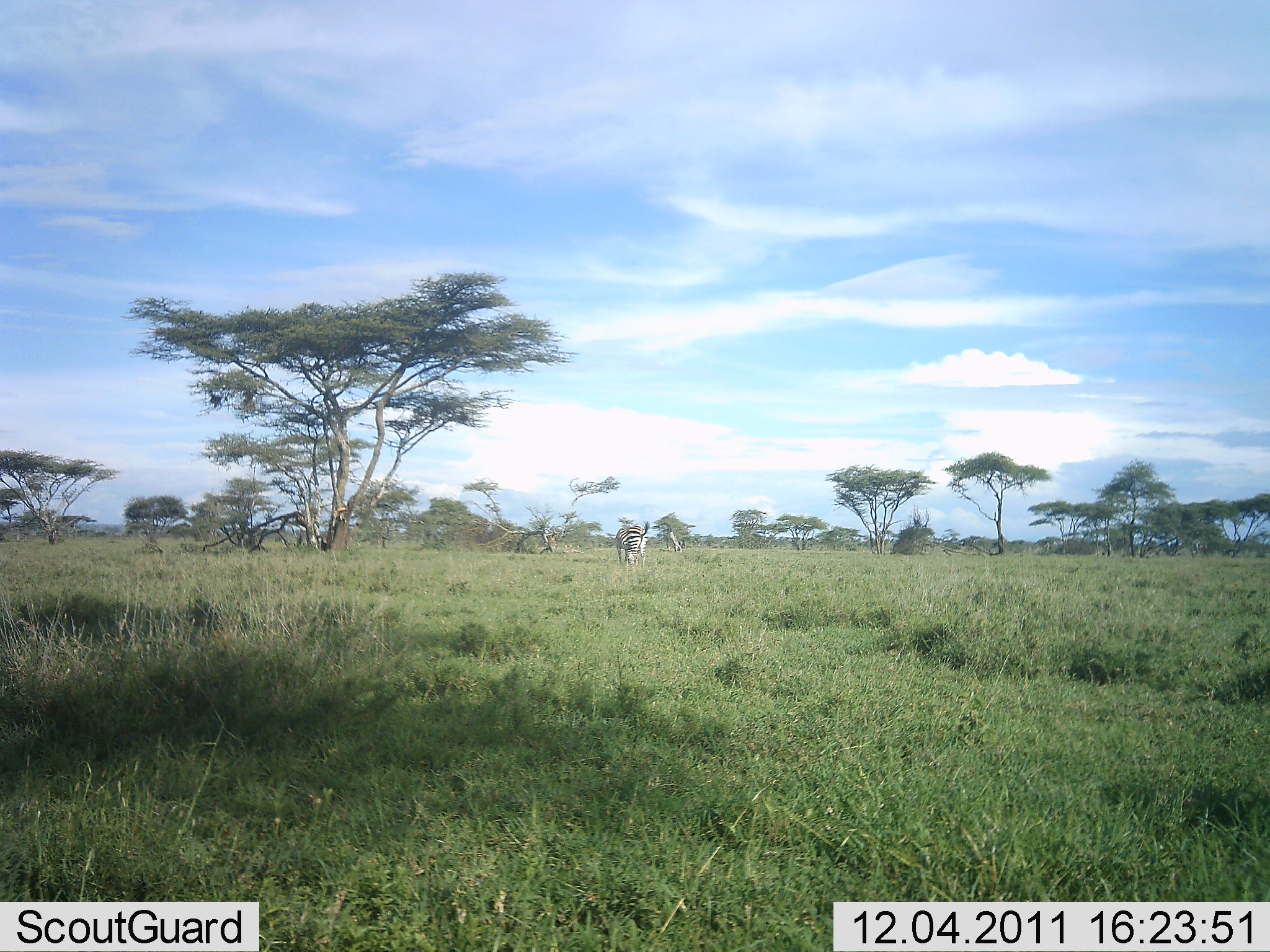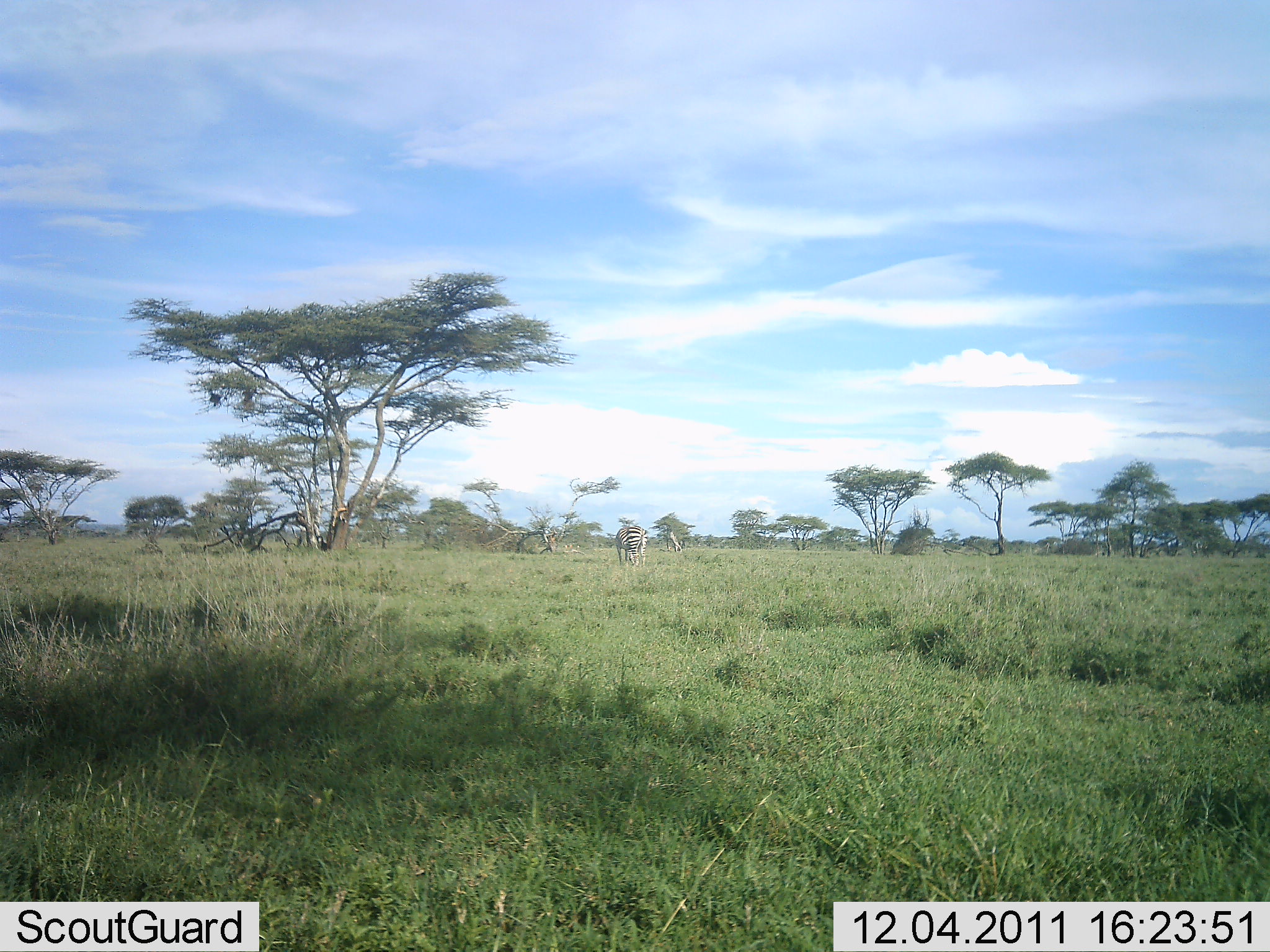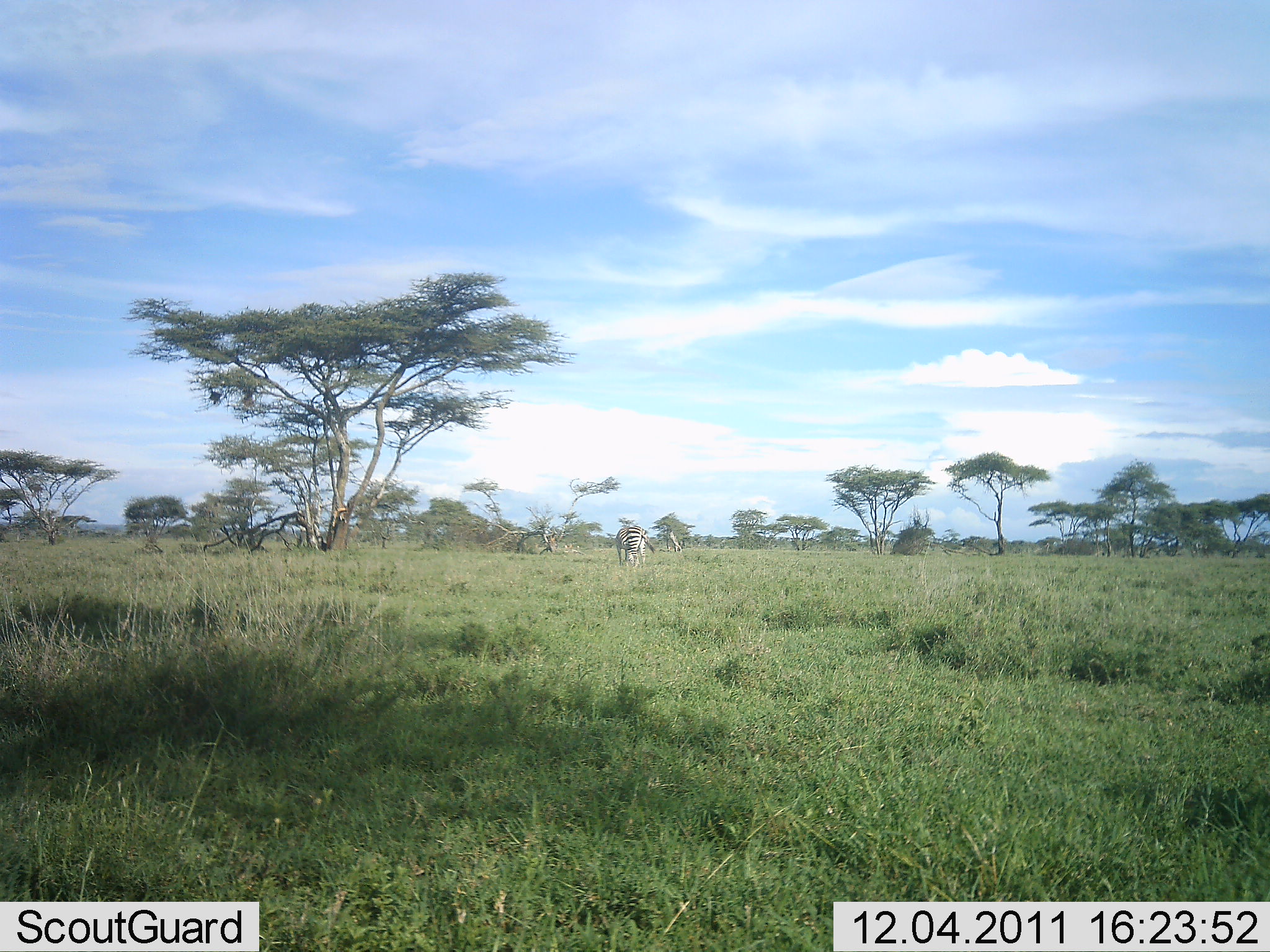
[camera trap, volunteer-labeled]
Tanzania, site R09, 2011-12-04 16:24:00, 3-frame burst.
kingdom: Animalia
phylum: Chordata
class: Mammalia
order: Perissodactyla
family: Equidae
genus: Equus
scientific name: Equus quagga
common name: plains zebra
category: zebra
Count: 1.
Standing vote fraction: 75%.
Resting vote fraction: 0%.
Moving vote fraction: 0%.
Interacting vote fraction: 0%.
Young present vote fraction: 0%.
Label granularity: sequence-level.